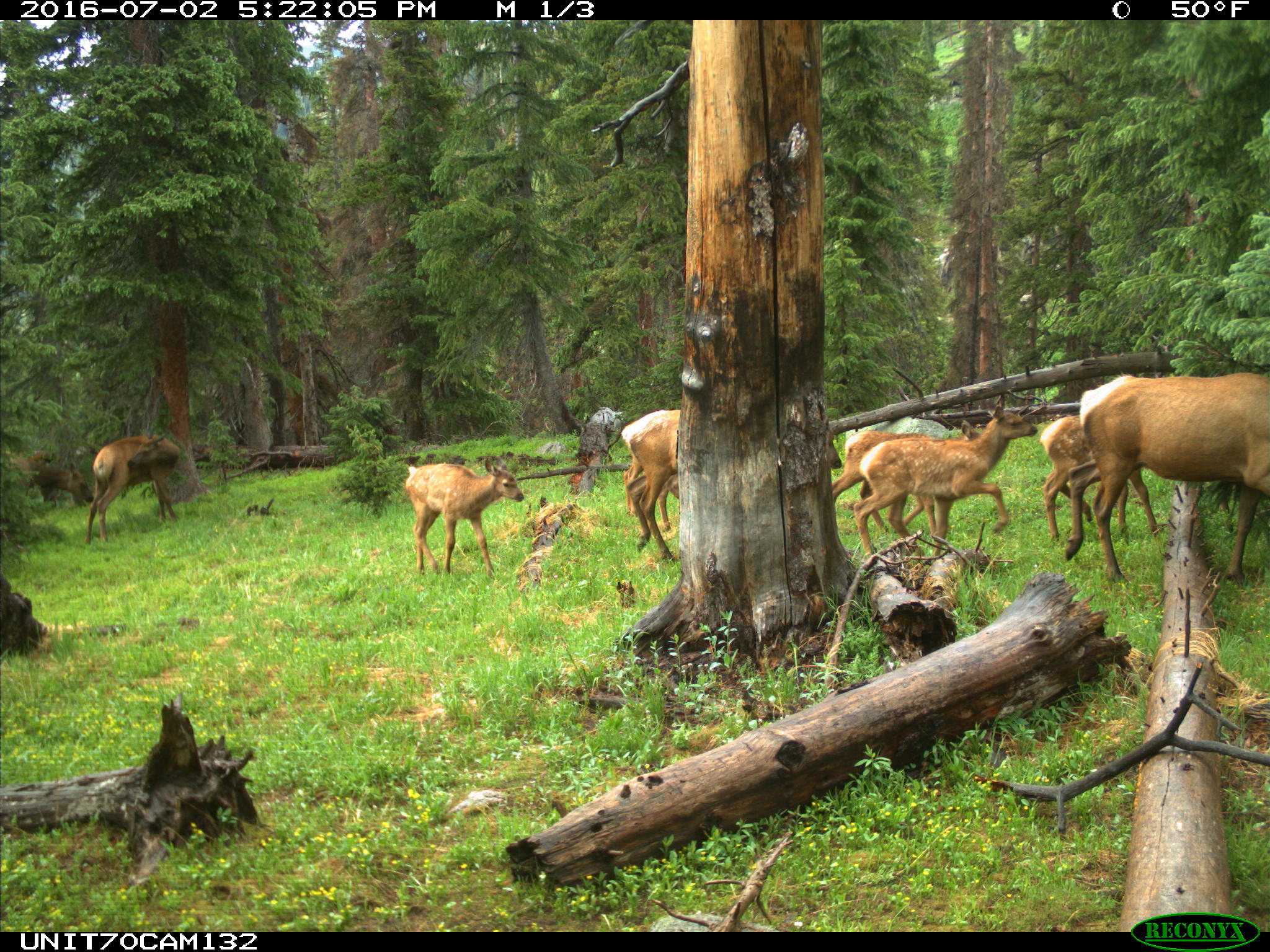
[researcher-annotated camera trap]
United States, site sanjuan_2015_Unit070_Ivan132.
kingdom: Animalia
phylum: Chordata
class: Mammalia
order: Artiodactyla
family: Cervidae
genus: Cervus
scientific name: Cervus elaphus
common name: red deer